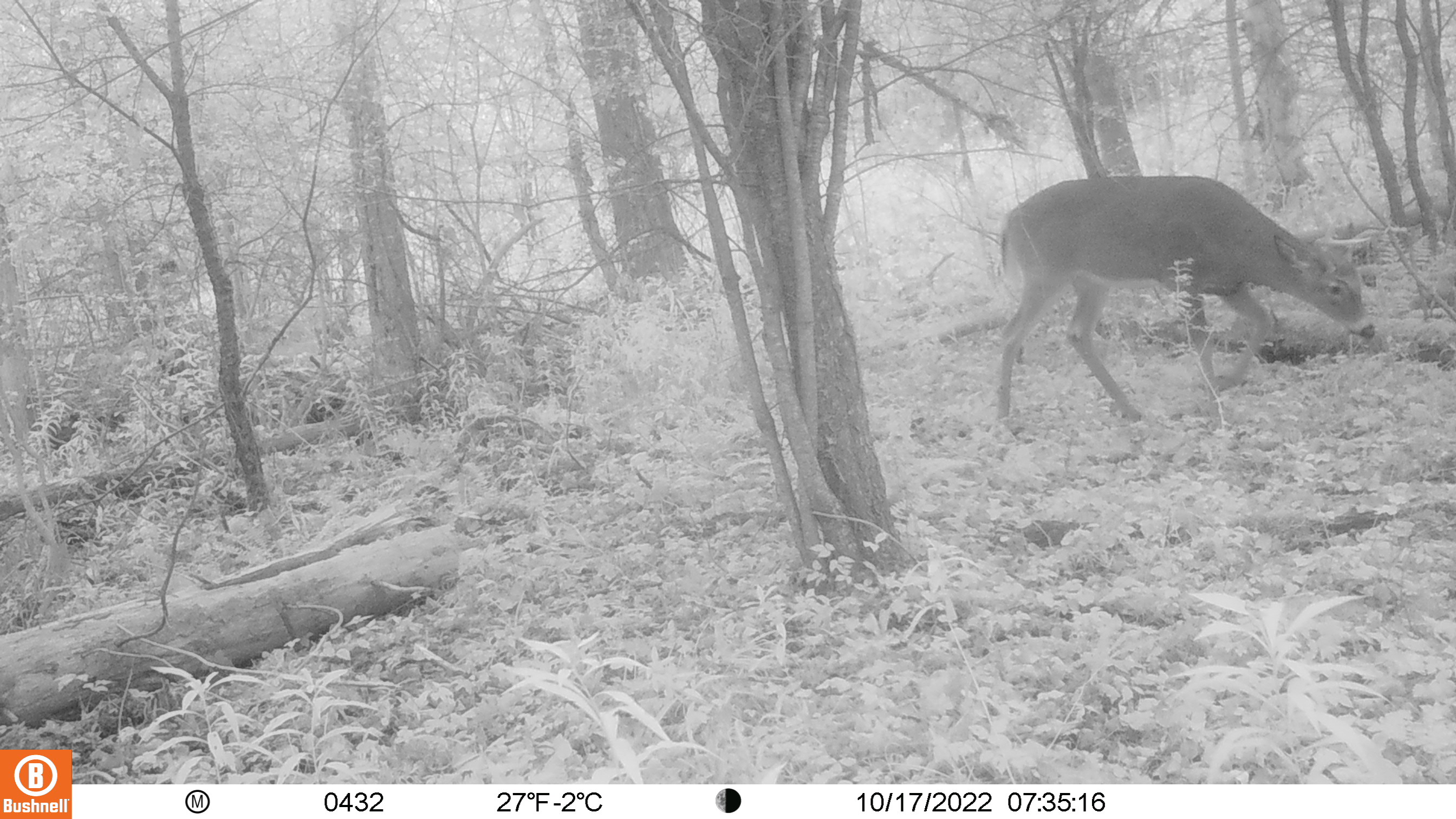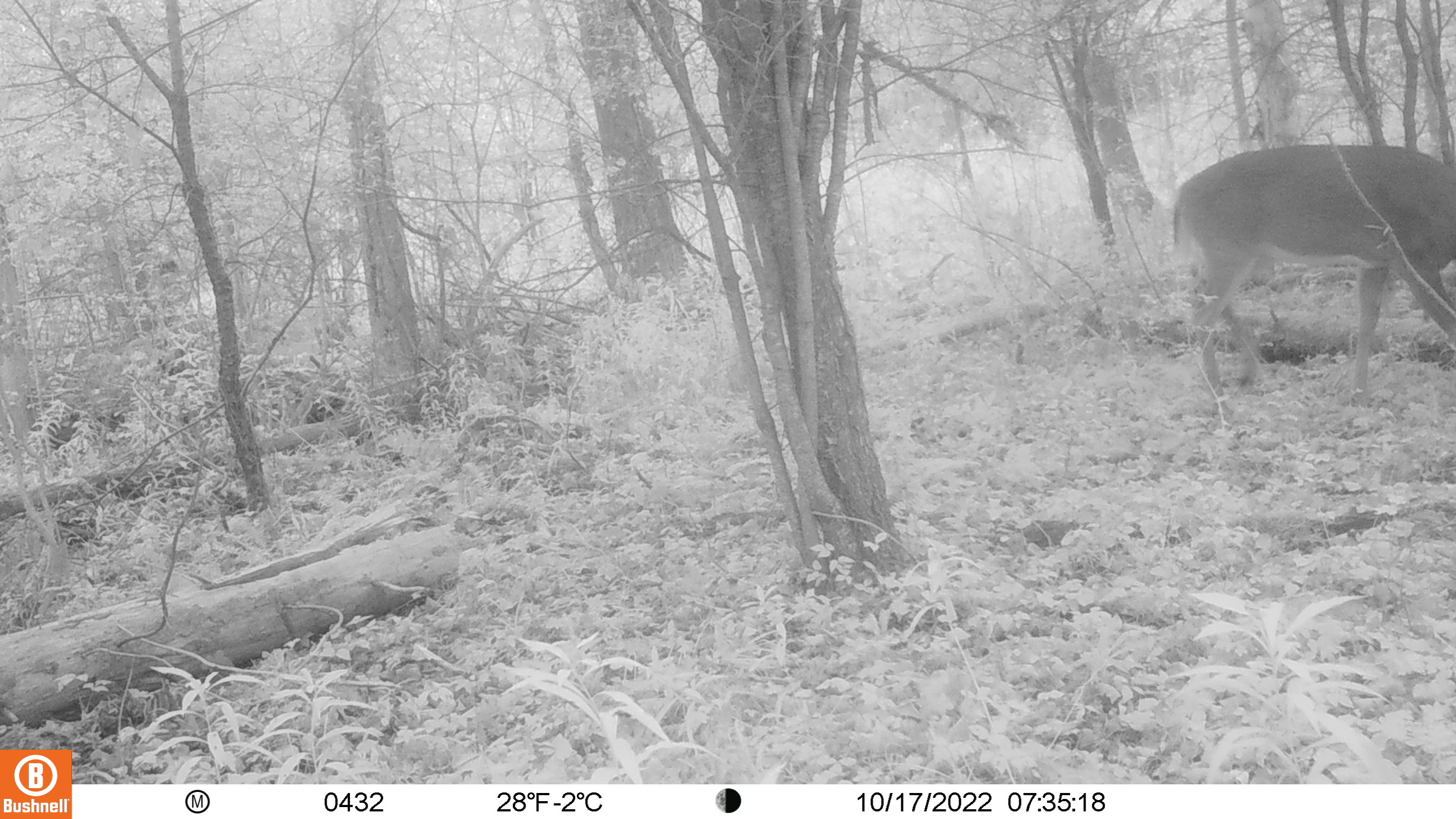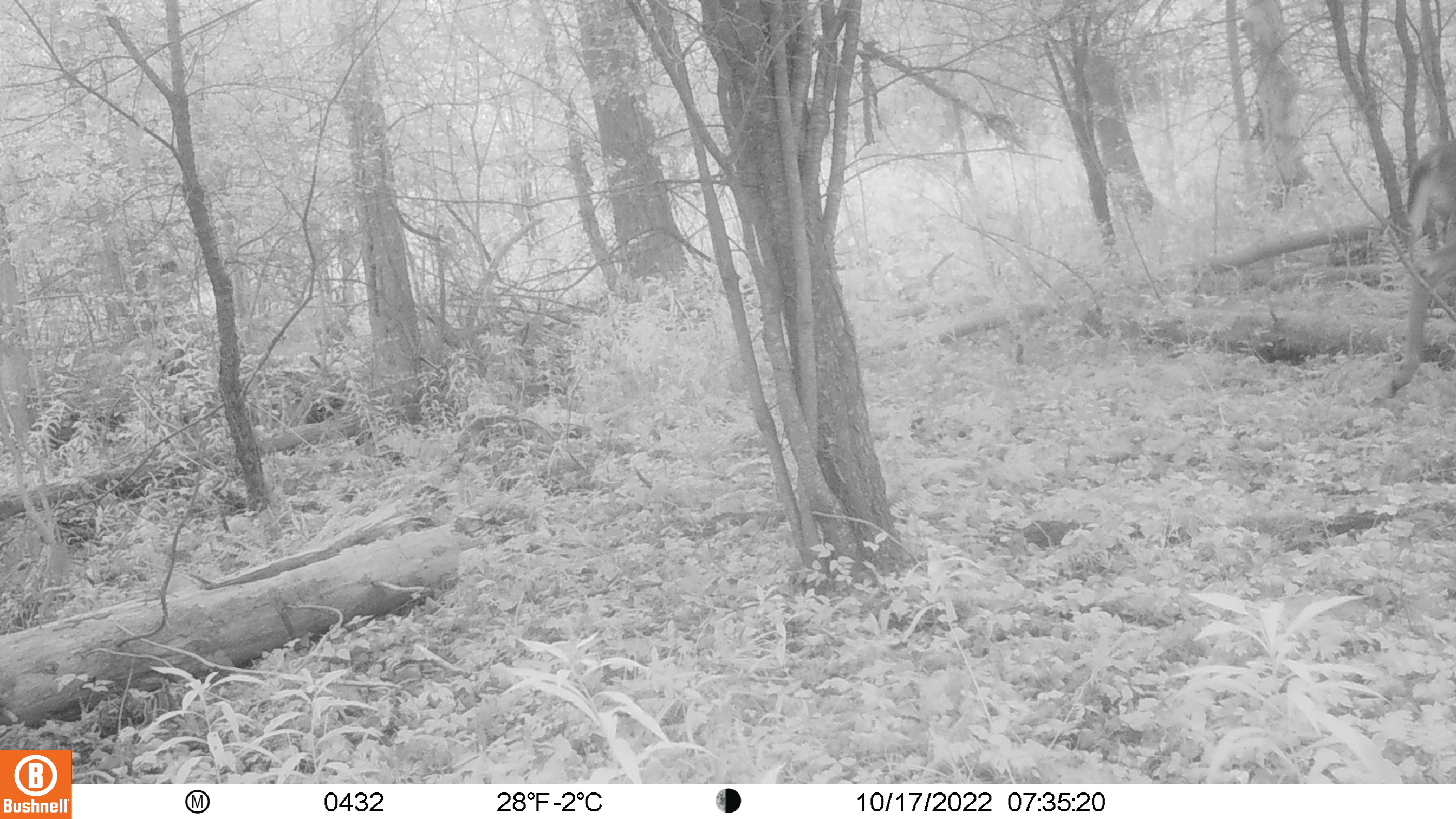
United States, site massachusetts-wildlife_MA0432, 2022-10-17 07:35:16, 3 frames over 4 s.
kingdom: Animalia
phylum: Chordata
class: Mammalia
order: Artiodactyla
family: Cervidae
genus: Odocoileus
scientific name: Odocoileus virginianus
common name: white-tailed deer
White-tailed deer (Odocoileus virginianus).